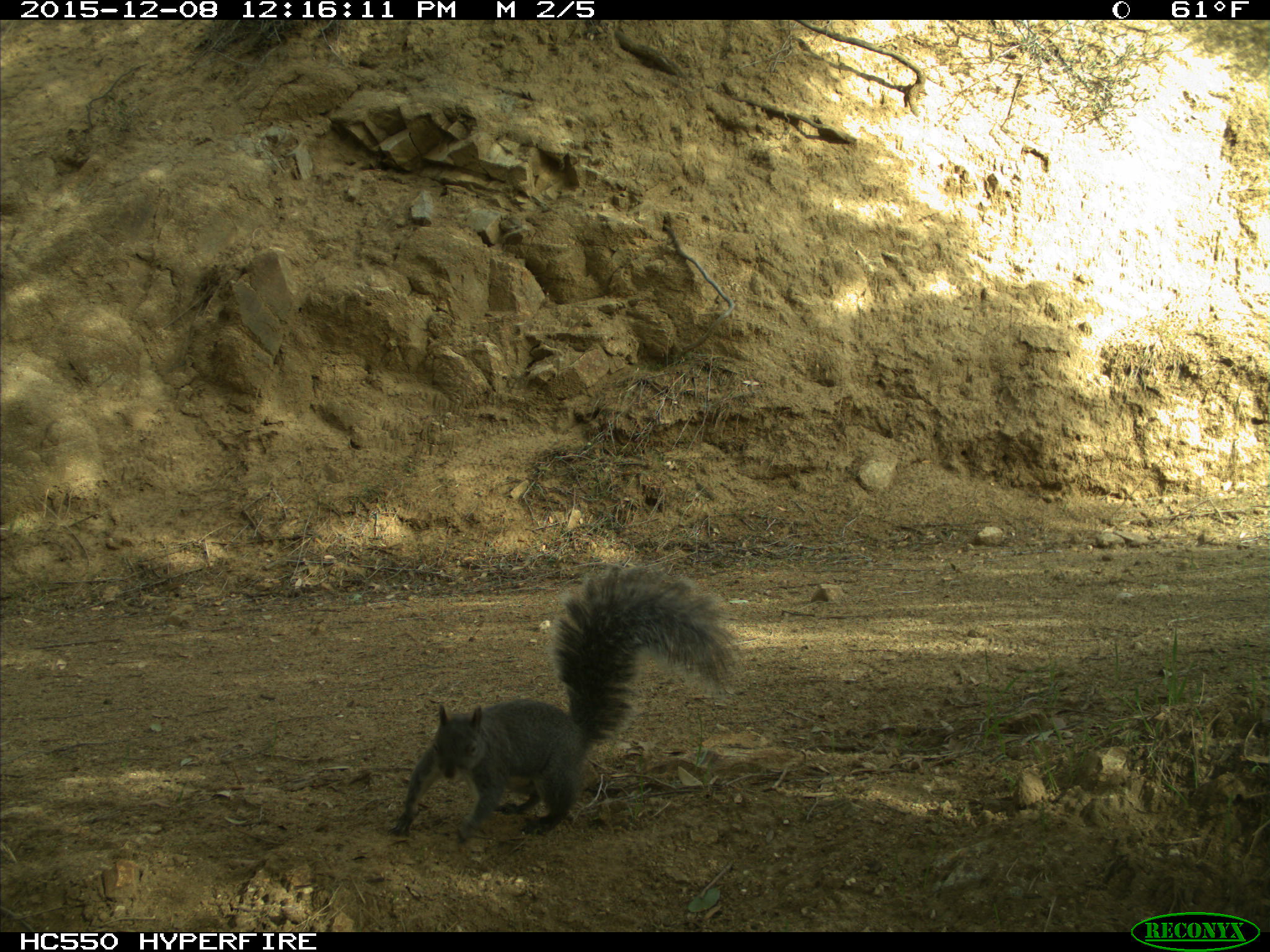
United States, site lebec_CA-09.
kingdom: Animalia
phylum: Chordata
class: Mammalia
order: Rodentia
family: Sciuridae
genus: Sciurus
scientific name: Sciurus carolinensis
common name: eastern gray squirrel